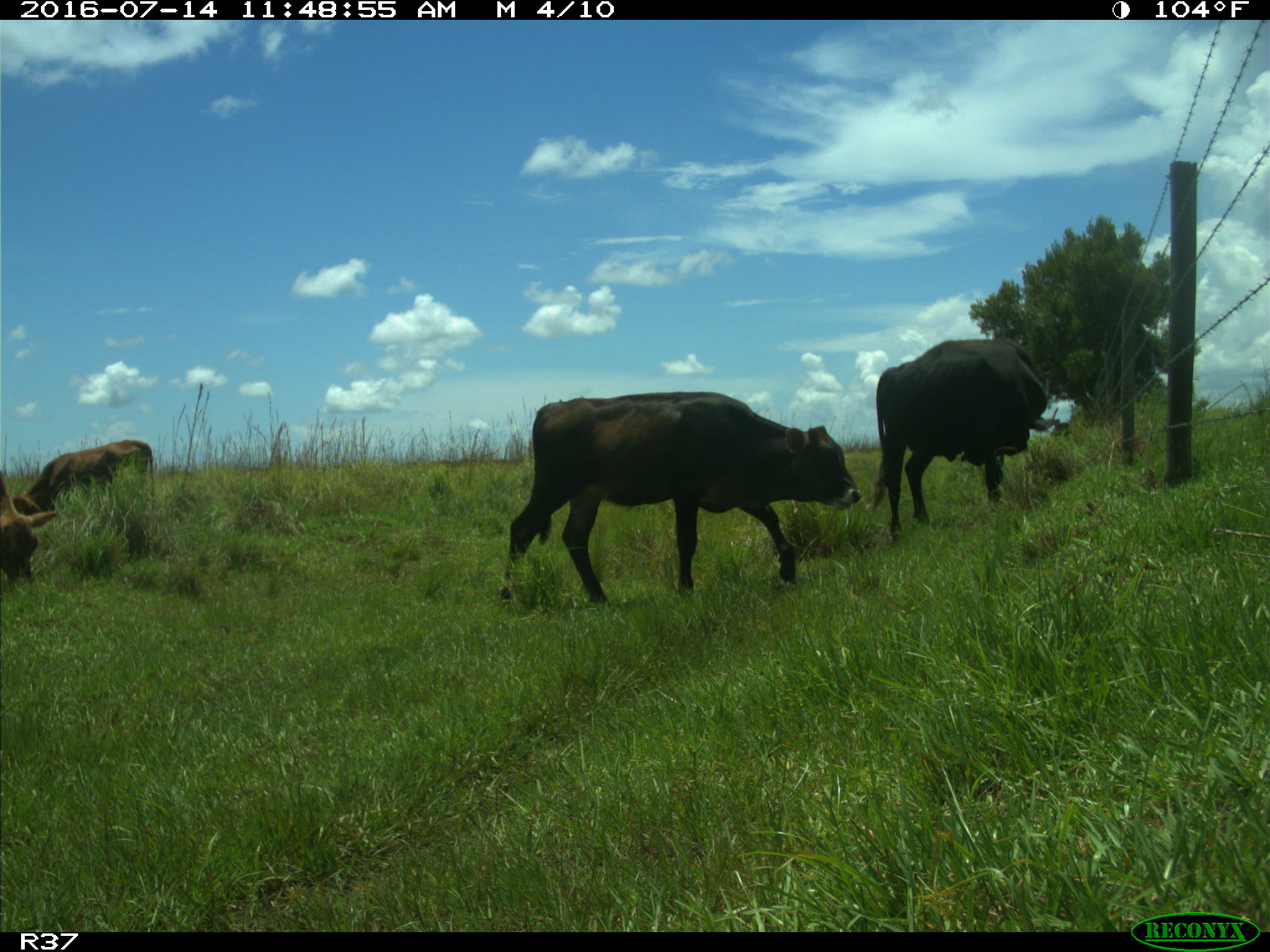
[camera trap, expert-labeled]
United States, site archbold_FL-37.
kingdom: Animalia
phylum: Chordata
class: Mammalia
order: Artiodactyla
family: Bovidae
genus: Bos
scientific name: Bos taurus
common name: domestic cow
Bos taurus (domestic cow).